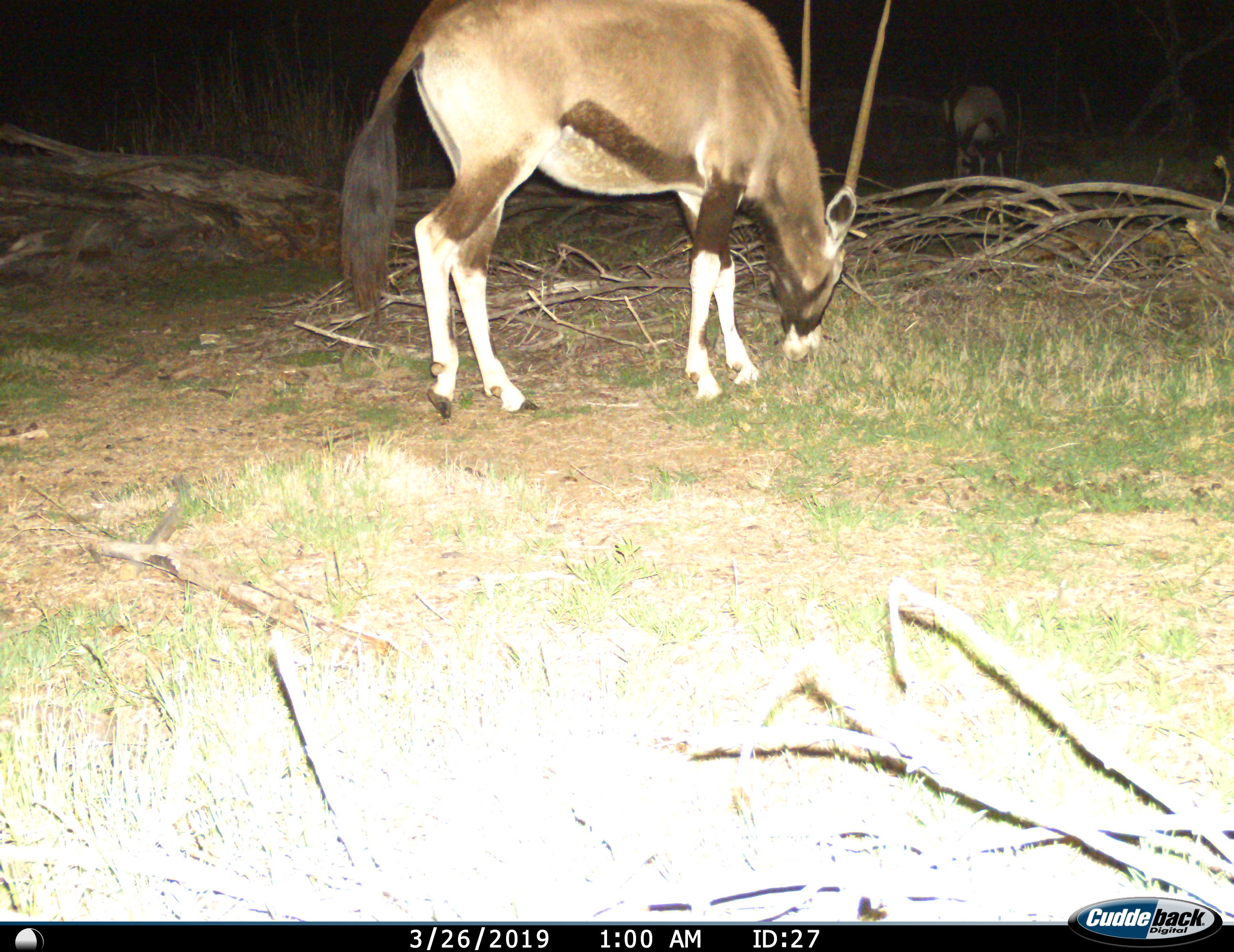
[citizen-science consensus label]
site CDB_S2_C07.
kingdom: Animalia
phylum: Chordata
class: Mammalia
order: Artiodactyla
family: Bovidae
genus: Oryx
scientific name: Oryx gazella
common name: gemsbok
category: oryx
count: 1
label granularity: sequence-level